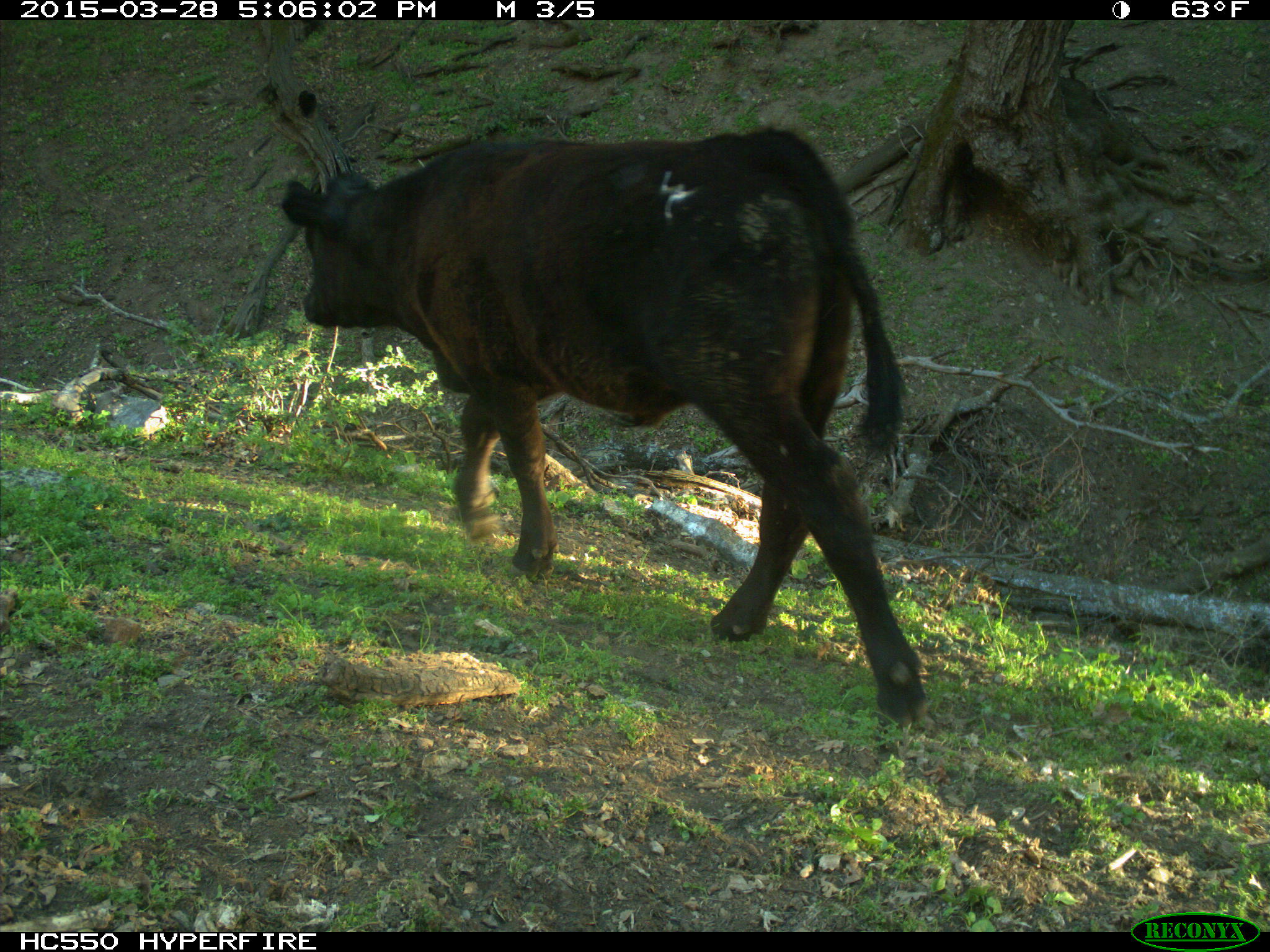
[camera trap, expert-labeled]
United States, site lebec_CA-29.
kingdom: Animalia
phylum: Chordata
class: Mammalia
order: Artiodactyla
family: Bovidae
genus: Bos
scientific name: Bos taurus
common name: domestic cow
Bos taurus (domestic cow).